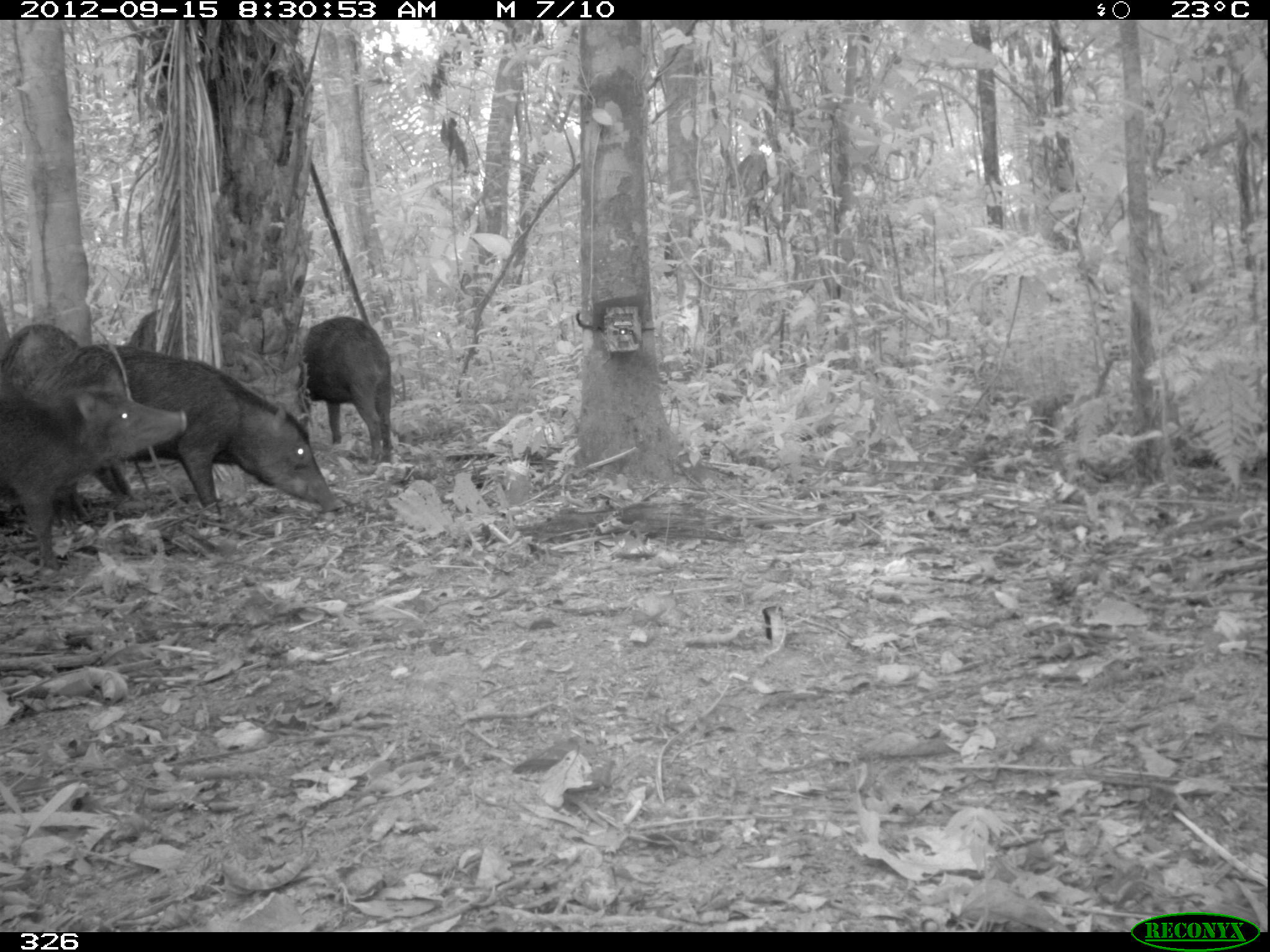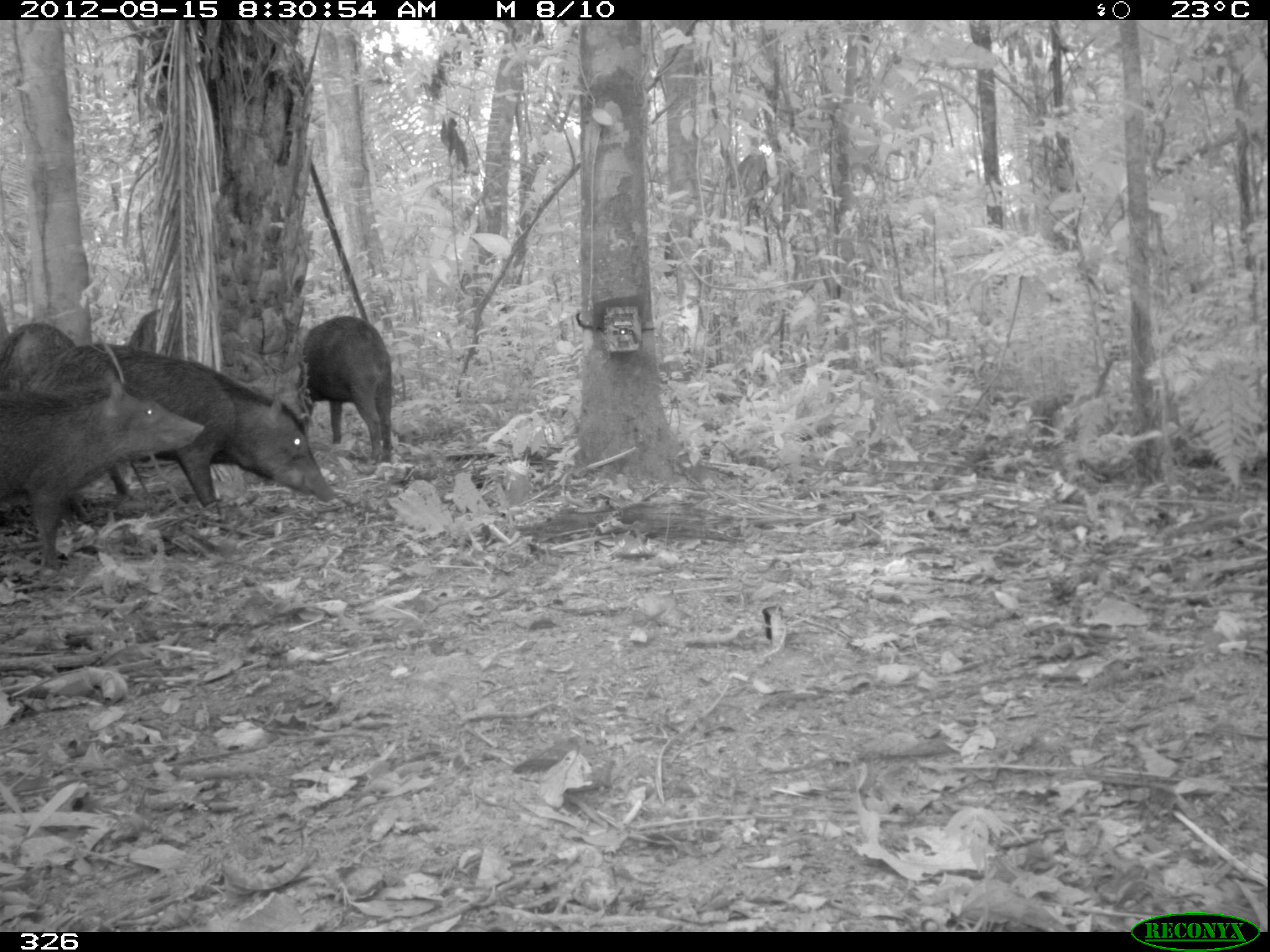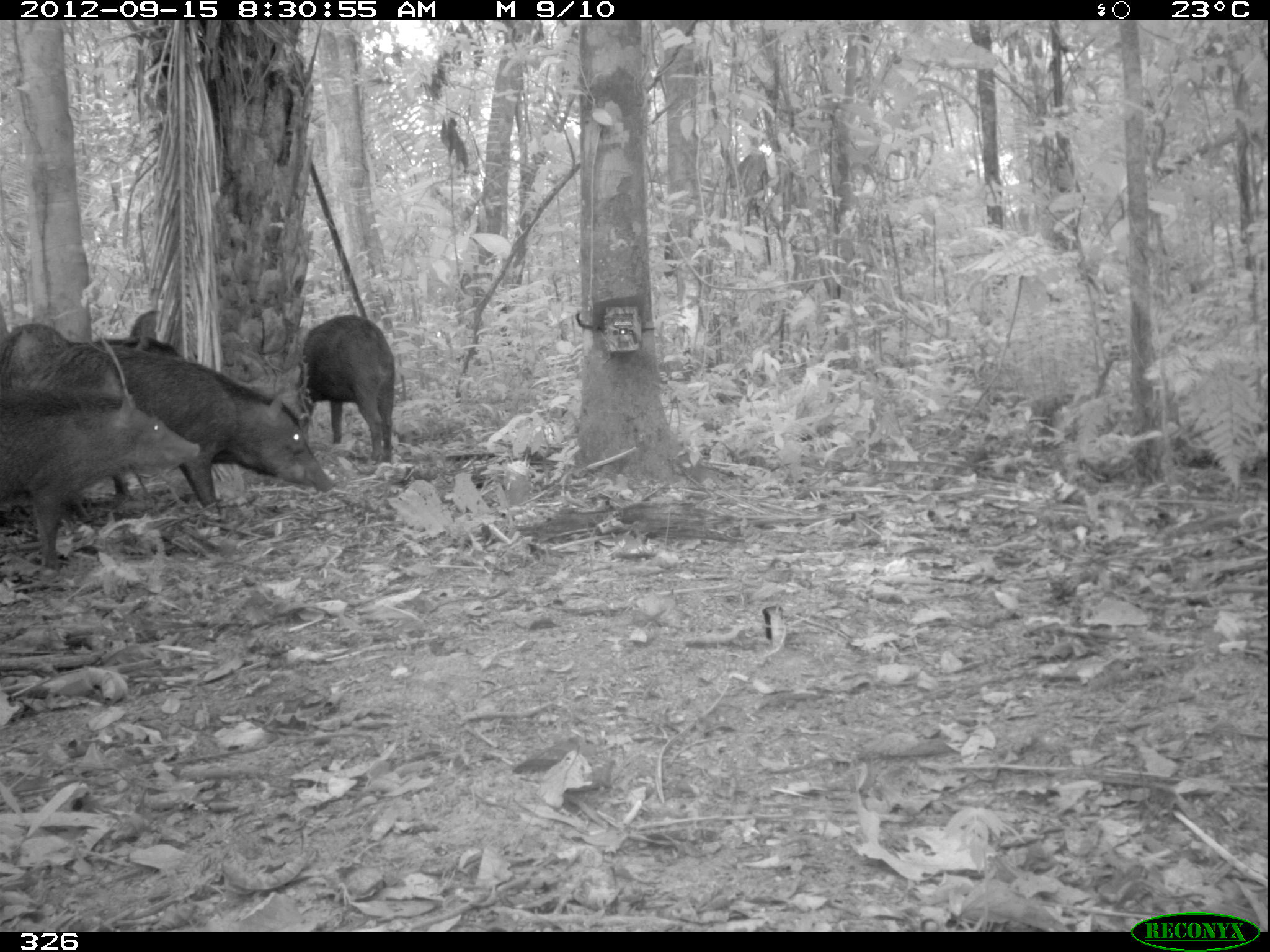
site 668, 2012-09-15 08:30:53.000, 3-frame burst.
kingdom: Animalia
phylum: Chordata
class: Mammalia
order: Artiodactyla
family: Tayassuidae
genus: Tayassu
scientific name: Tayassu pecari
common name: white-lipped peccary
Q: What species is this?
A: Tayassu pecari (white-lipped peccary).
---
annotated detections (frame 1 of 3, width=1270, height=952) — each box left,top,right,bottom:
tayassu pecari: 54,341,344,520; 2,387,188,567; 298,315,391,464; 0,321,85,392; 126,309,198,361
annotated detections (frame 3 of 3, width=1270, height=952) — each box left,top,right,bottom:
tayassu pecari: 46,343,331,509; 0,390,200,569; 302,314,398,464; 0,310,77,390; 130,310,185,347; 95,336,183,359